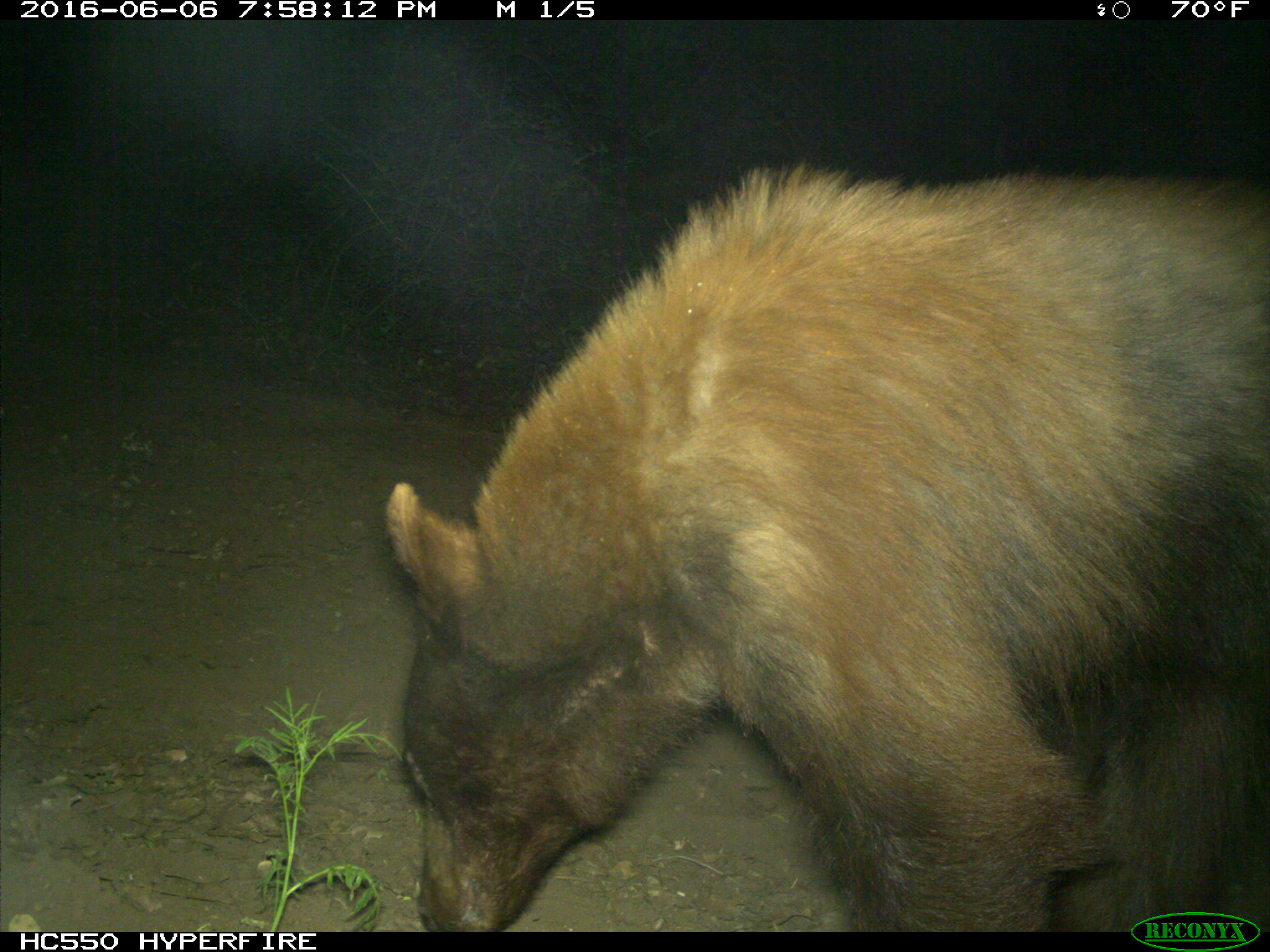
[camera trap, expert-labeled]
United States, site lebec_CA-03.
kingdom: Animalia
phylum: Chordata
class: Mammalia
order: Carnivora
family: Ursidae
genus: Ursus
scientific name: Ursus americanus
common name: american black bear